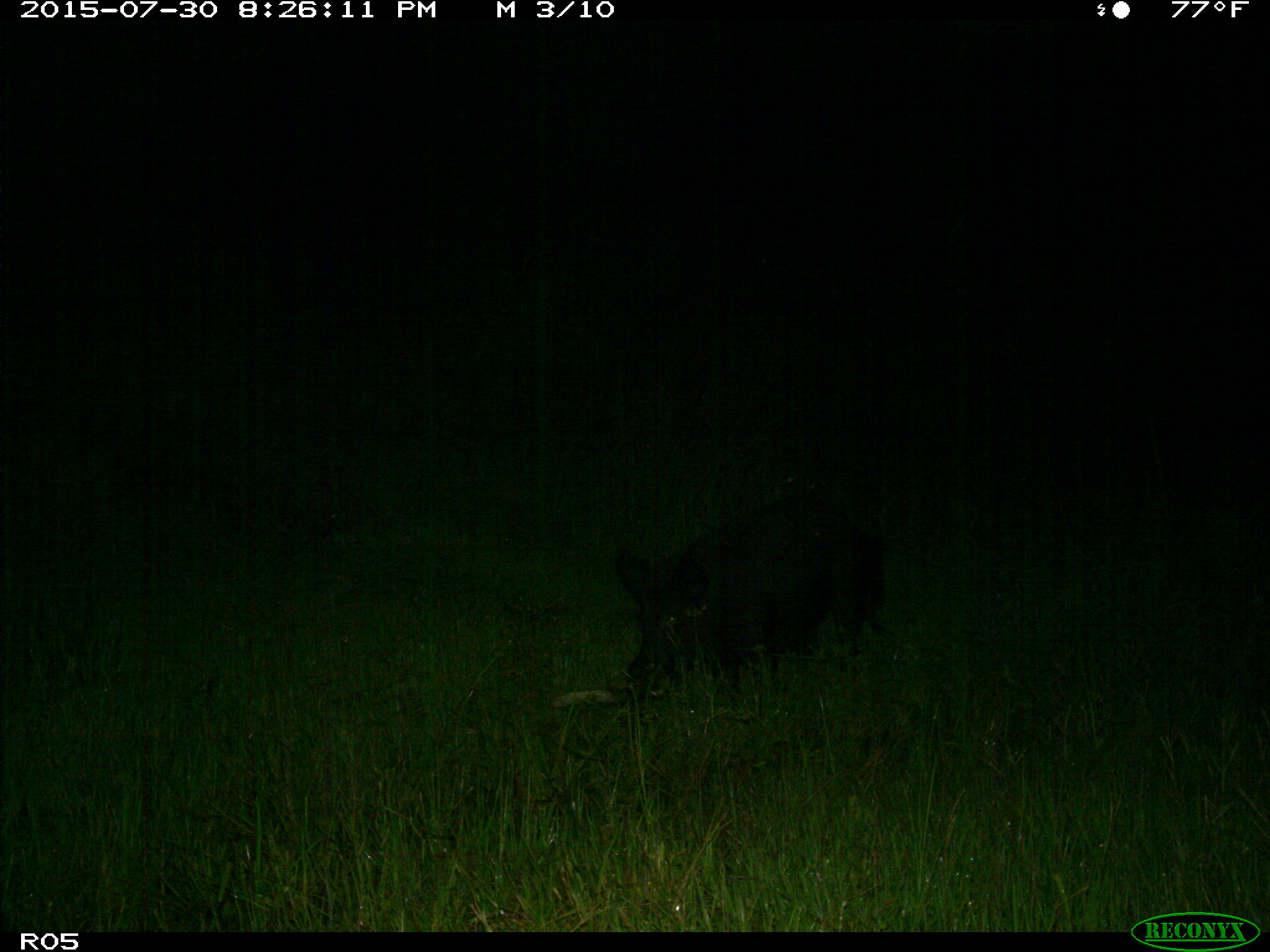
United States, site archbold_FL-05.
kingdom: Animalia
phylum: Chordata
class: Mammalia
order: Artiodactyla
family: Suidae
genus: Sus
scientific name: Sus scrofa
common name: wild boar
Sus scrofa (wild boar).